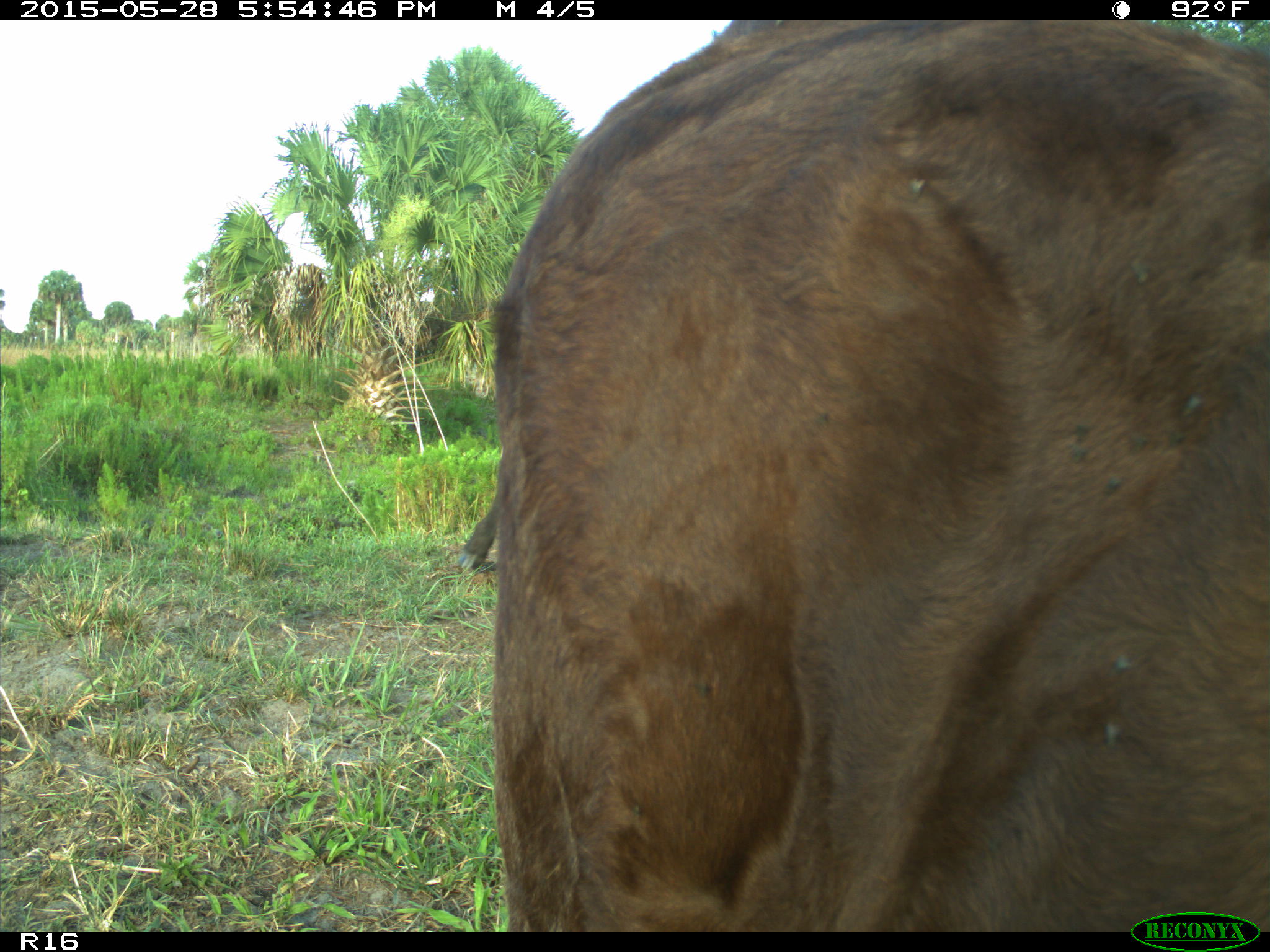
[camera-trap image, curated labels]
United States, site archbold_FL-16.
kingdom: Animalia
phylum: Chordata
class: Mammalia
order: Artiodactyla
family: Bovidae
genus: Bos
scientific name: Bos taurus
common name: domestic cow